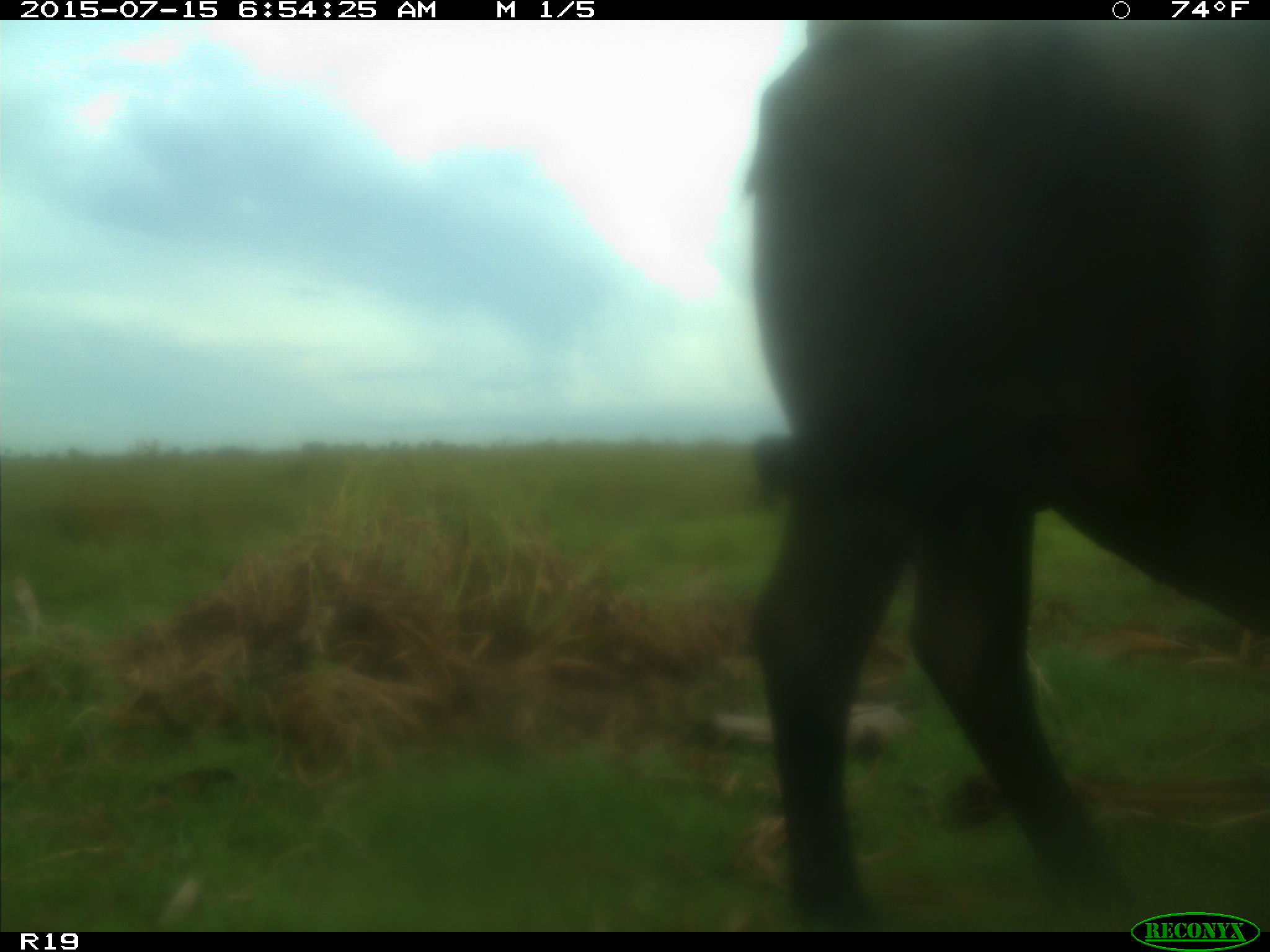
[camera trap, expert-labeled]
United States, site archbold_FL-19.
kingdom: Animalia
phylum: Chordata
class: Mammalia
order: Artiodactyla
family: Bovidae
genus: Bos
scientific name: Bos taurus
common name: domestic cow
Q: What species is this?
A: Bos taurus (domestic cow).